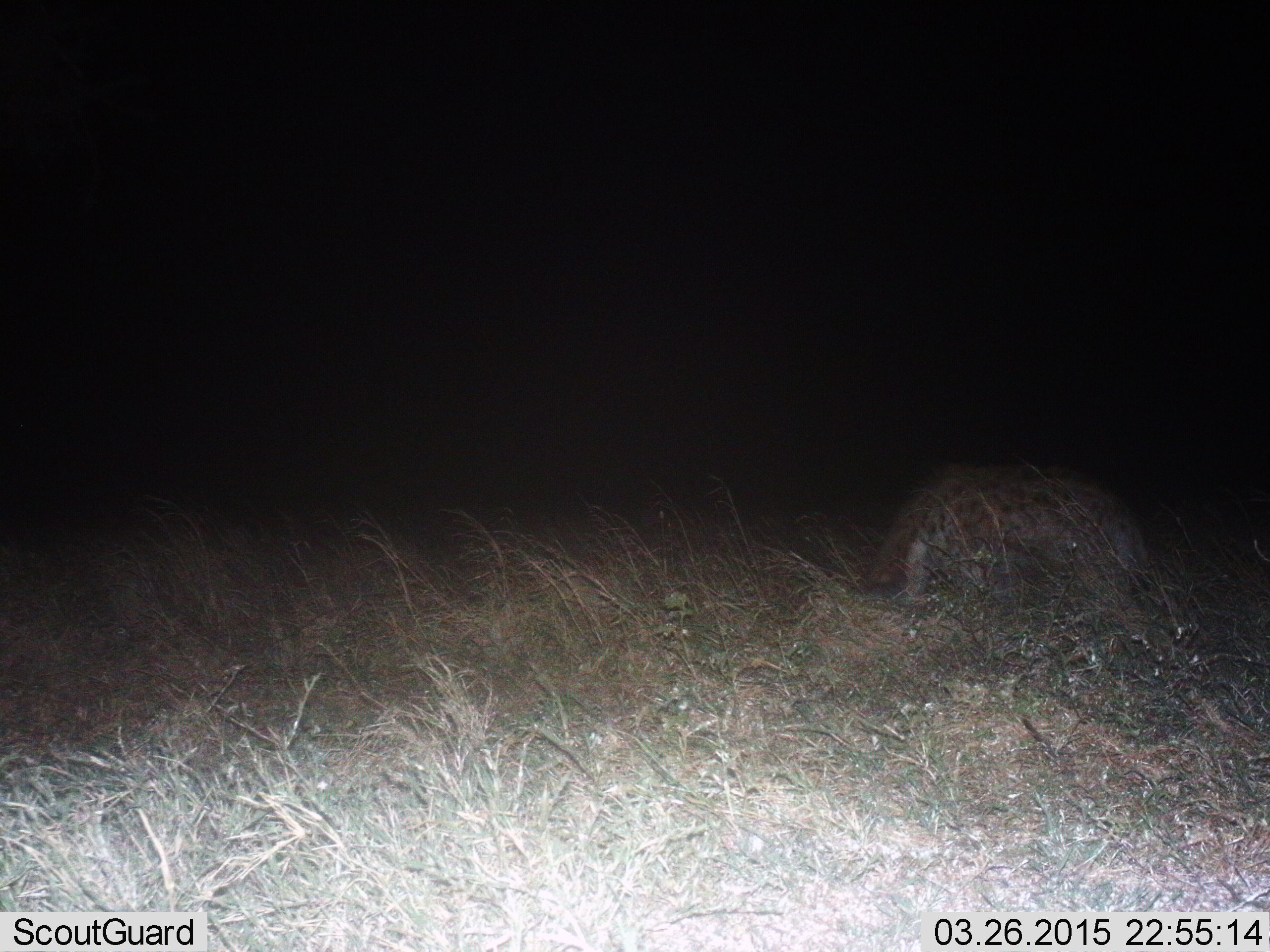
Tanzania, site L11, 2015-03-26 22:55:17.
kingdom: Animalia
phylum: Chordata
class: Mammalia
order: Carnivora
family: Hyaenidae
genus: Crocuta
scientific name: Crocuta crocuta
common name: spotted hyena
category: hyenaspotted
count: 1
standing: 40%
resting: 0%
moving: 40%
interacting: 0%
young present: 0%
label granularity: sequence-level